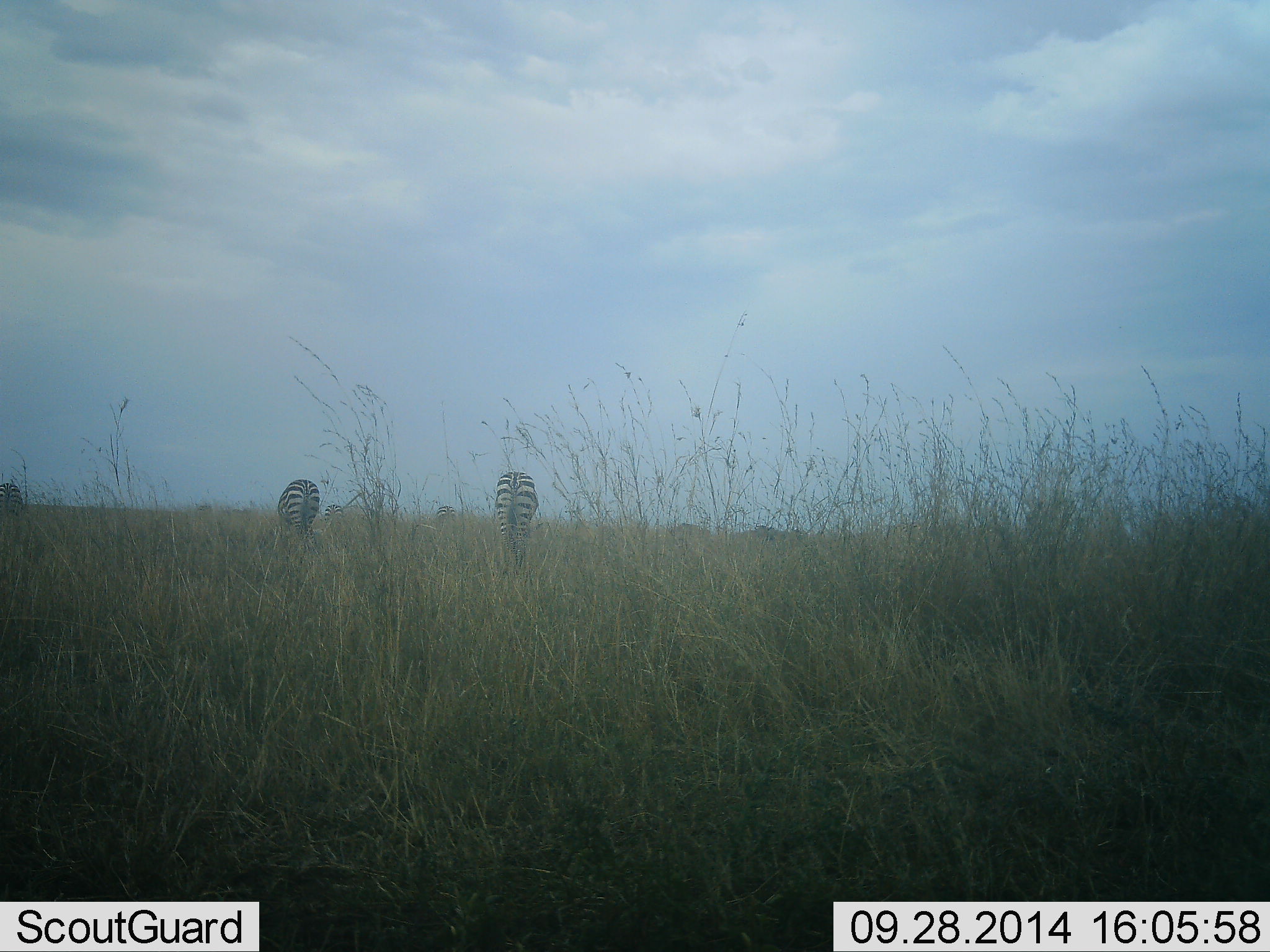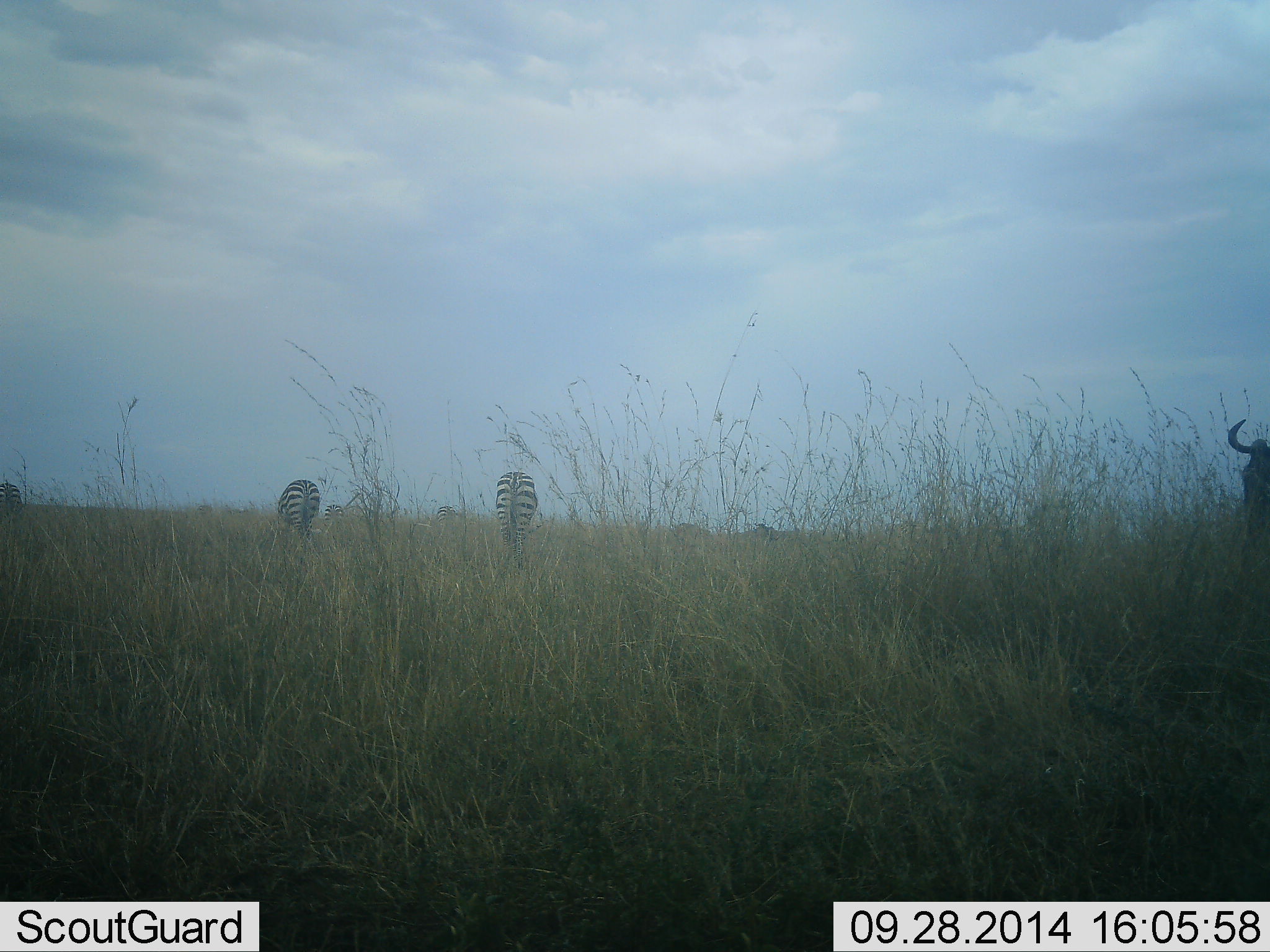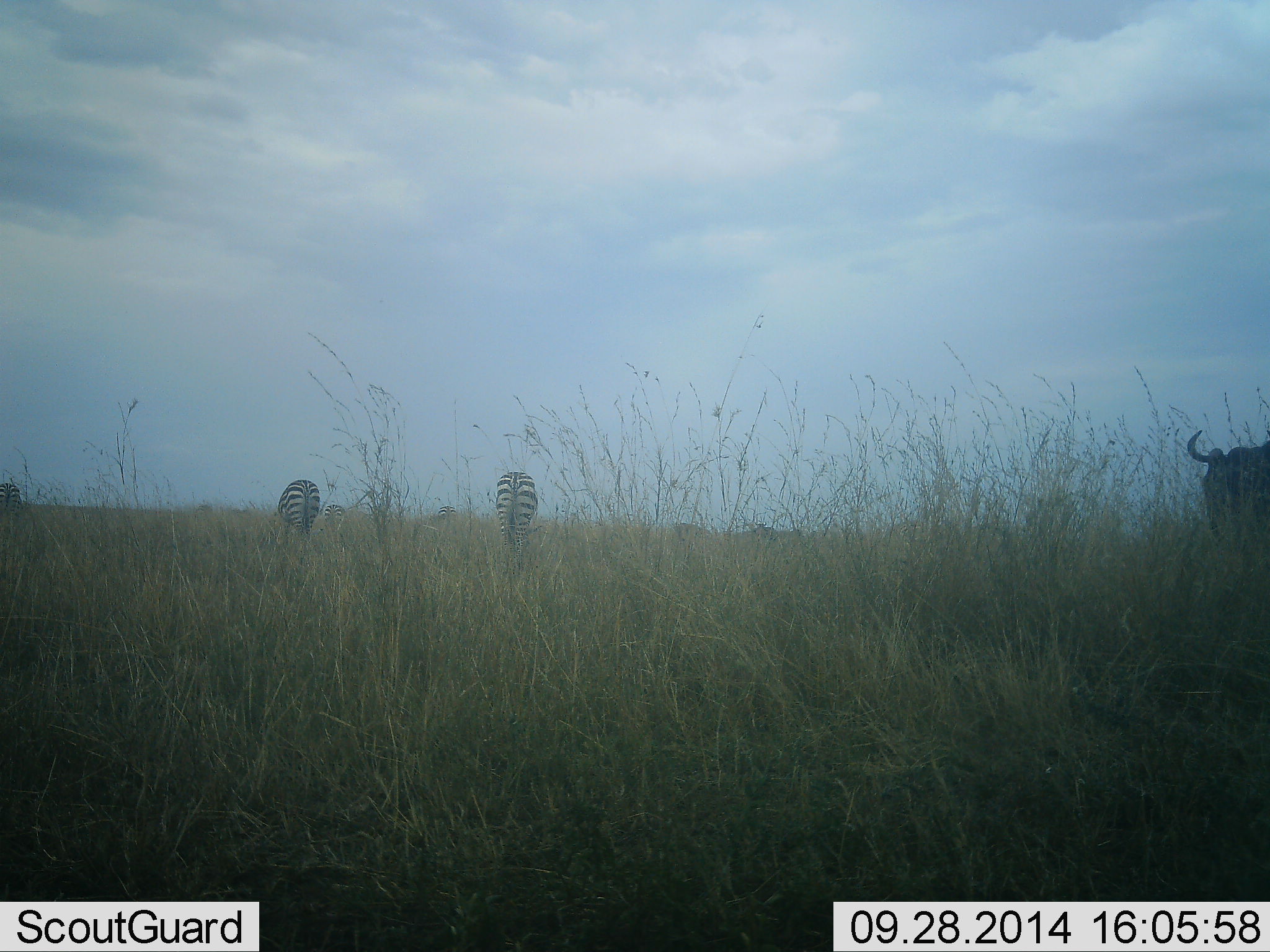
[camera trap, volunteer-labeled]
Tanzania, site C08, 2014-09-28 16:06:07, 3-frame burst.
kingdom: Animalia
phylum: Chordata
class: Mammalia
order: Artiodactyla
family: Bovidae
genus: Connochaetes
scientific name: Connochaetes taurinus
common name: blue wildebeest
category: wildebeest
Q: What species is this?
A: Wildebeest (blue wildebeest) (Connochaetes taurinus).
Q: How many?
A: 1.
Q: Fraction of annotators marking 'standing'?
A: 20%.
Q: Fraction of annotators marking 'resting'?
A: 0%.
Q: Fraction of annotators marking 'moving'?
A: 80%.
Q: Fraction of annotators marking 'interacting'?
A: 0%.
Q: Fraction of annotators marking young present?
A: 0%.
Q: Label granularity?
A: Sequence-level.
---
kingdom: Animalia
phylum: Chordata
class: Mammalia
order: Perissodactyla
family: Equidae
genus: Equus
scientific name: Equus quagga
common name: plains zebra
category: zebra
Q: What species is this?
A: Zebra (plains zebra) (Equus quagga).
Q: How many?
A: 5.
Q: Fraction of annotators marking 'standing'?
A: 45%.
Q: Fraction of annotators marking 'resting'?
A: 0%.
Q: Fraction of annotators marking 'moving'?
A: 9%.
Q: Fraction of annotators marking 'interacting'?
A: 0%.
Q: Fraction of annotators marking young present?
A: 0%.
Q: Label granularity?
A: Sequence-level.